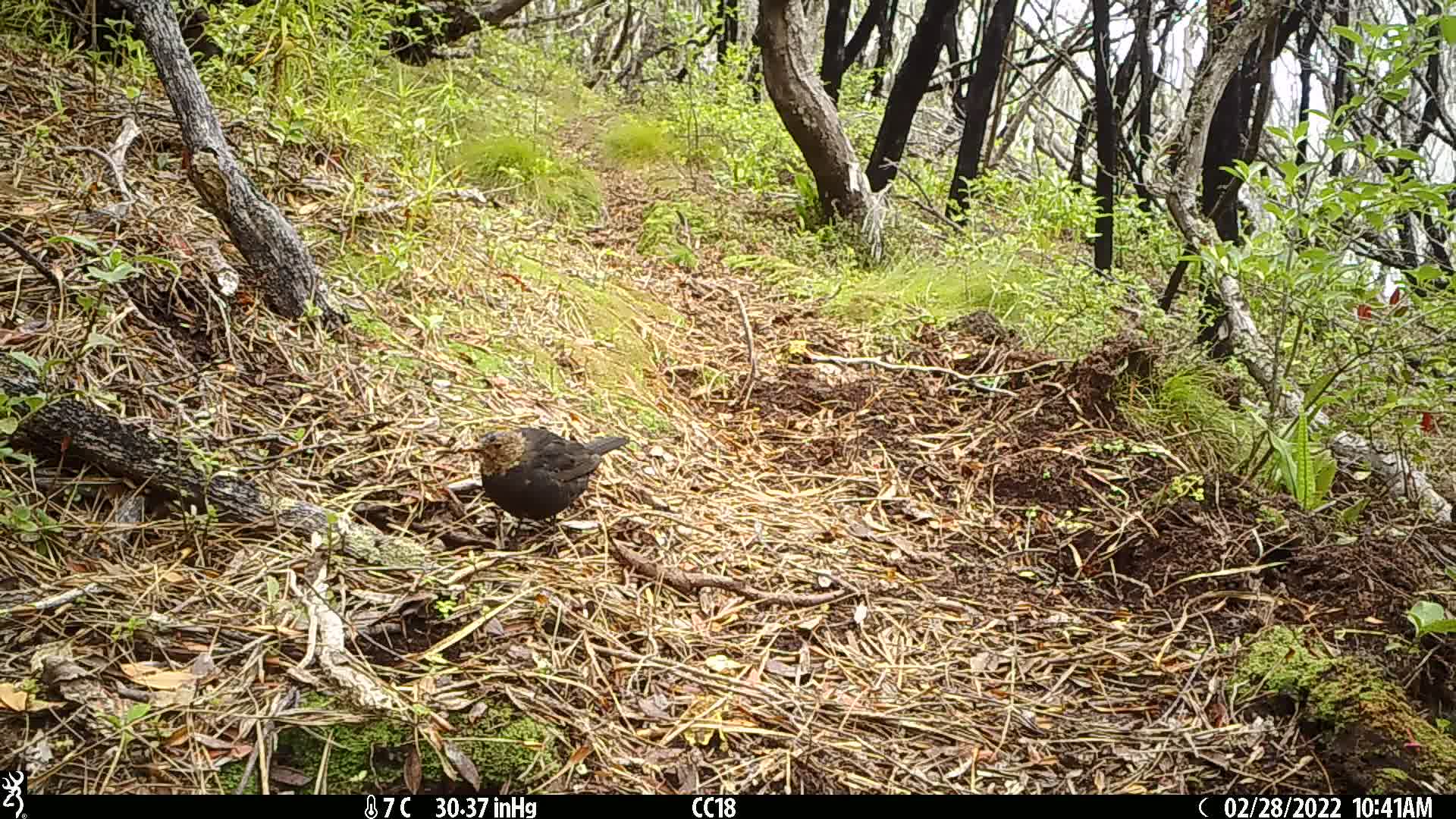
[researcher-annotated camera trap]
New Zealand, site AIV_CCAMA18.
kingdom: Animalia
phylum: Chordata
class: Aves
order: Passeriformes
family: Turdidae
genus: Turdus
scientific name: Turdus merula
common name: eurasian blackbird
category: blackbird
Blackbird (eurasian blackbird) (Turdus merula).